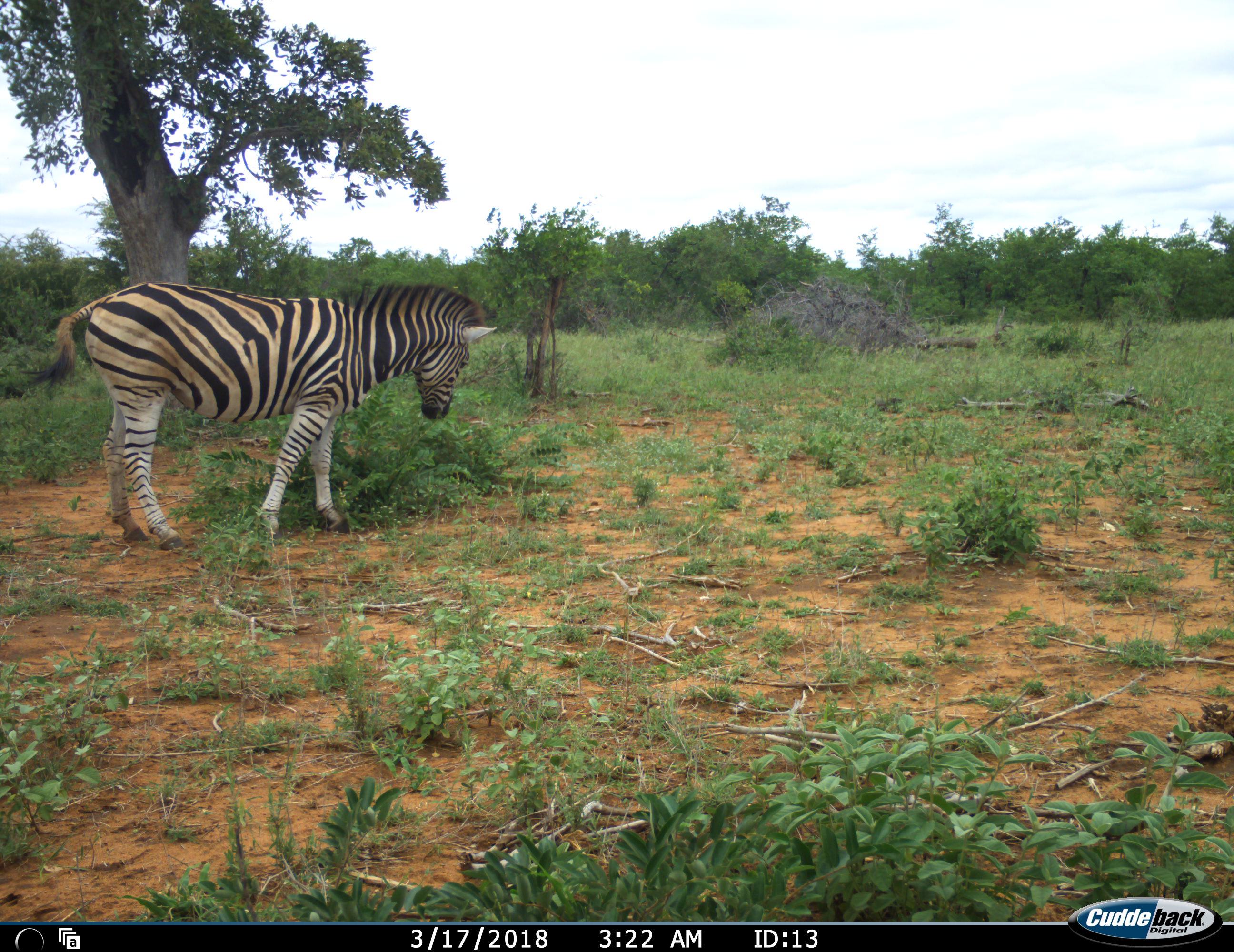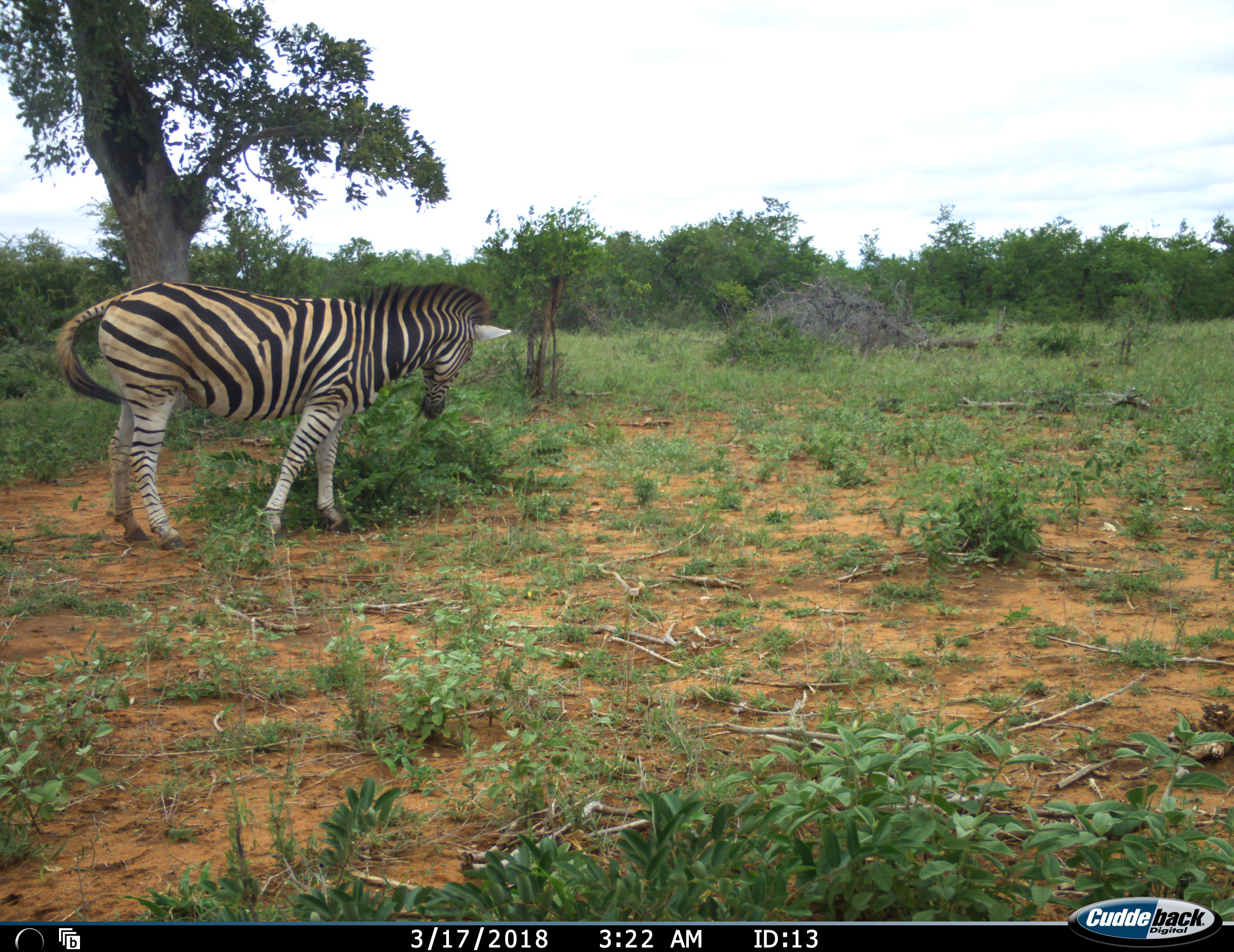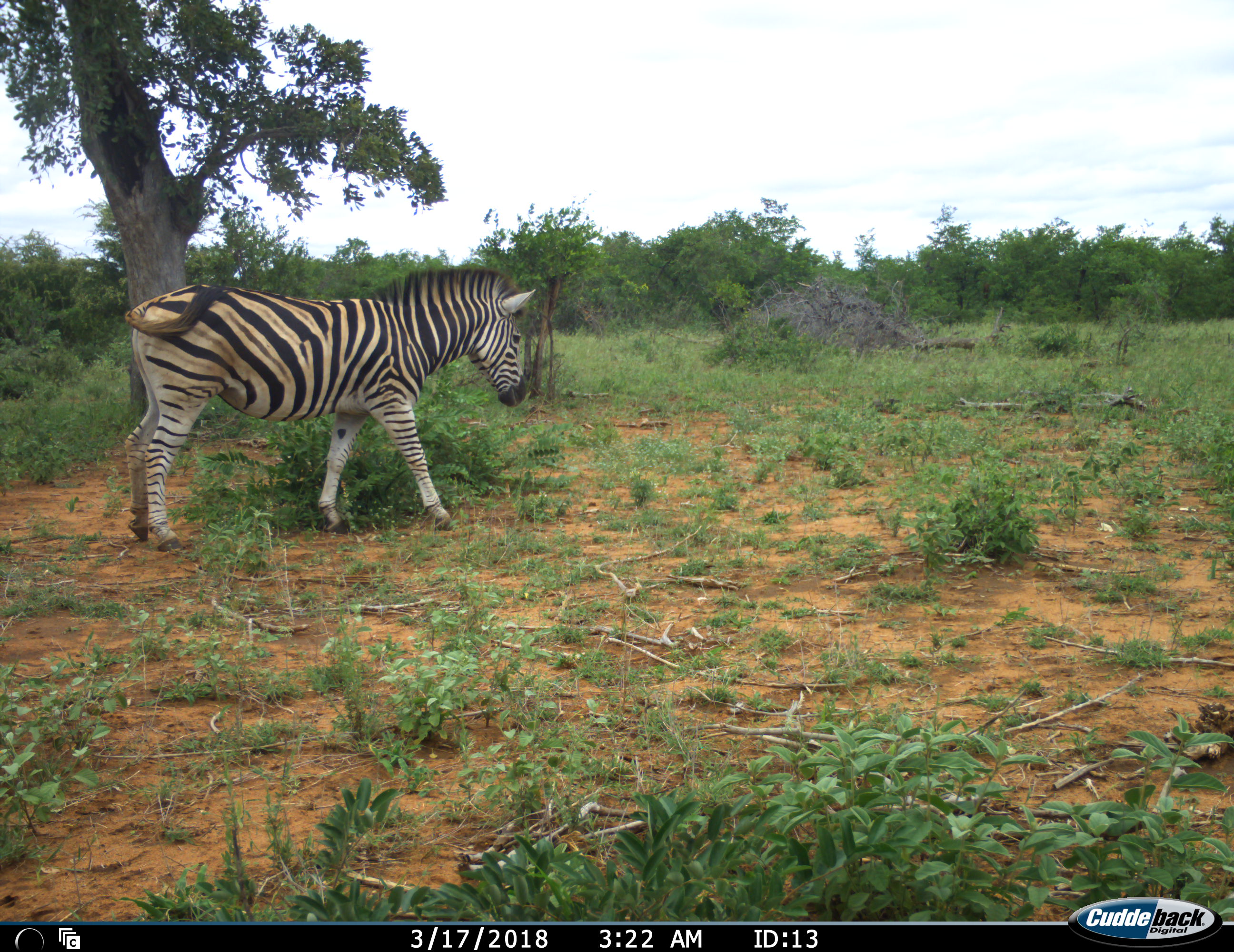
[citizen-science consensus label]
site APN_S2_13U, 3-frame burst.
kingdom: Animalia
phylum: Chordata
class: Mammalia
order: Perissodactyla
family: Equidae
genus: Equus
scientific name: Equus quagga burchellii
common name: burchell's zebra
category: zebraburchells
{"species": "zebraburchells (burchell's zebra) (Equus quagga burchellii)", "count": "1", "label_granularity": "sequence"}